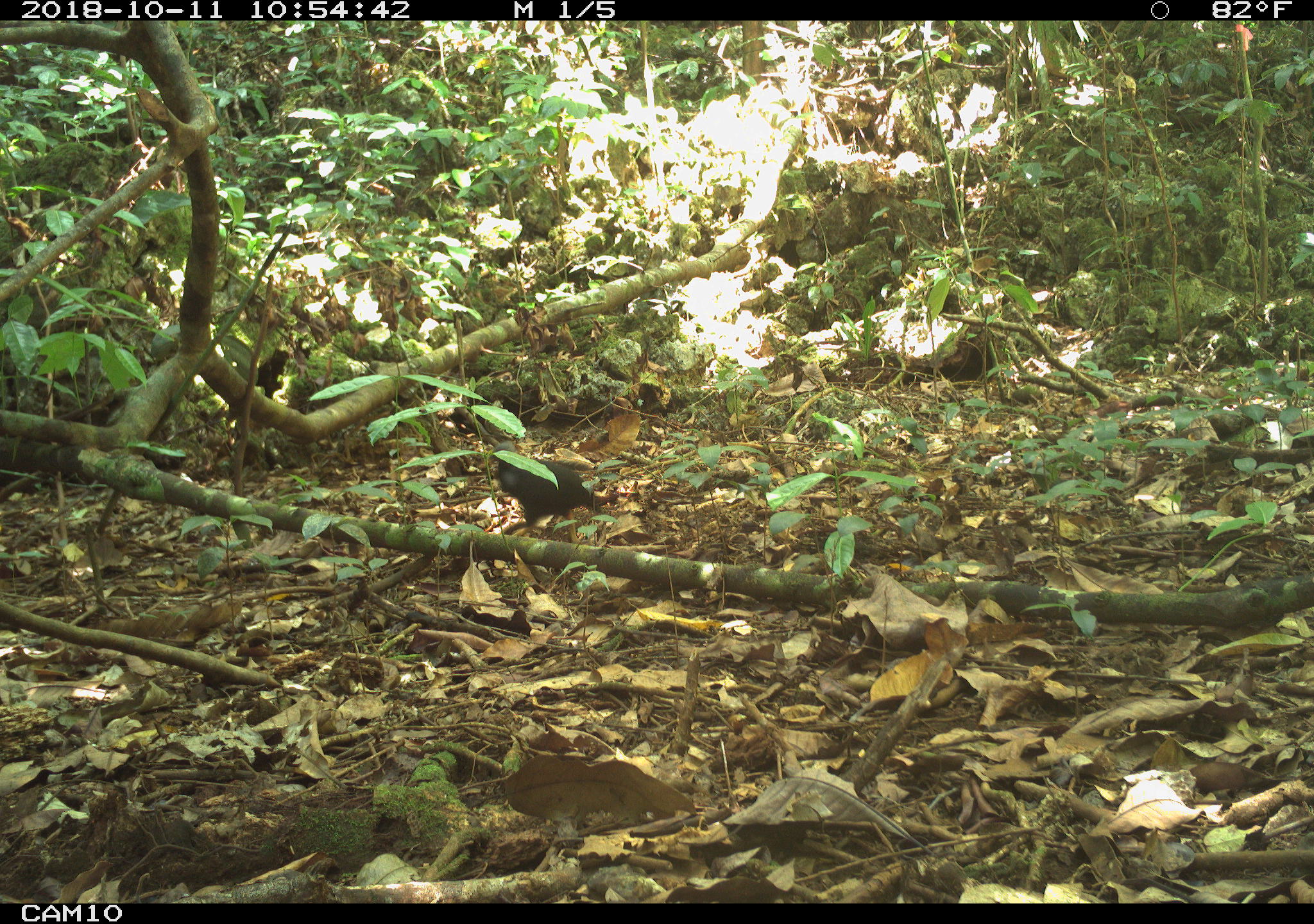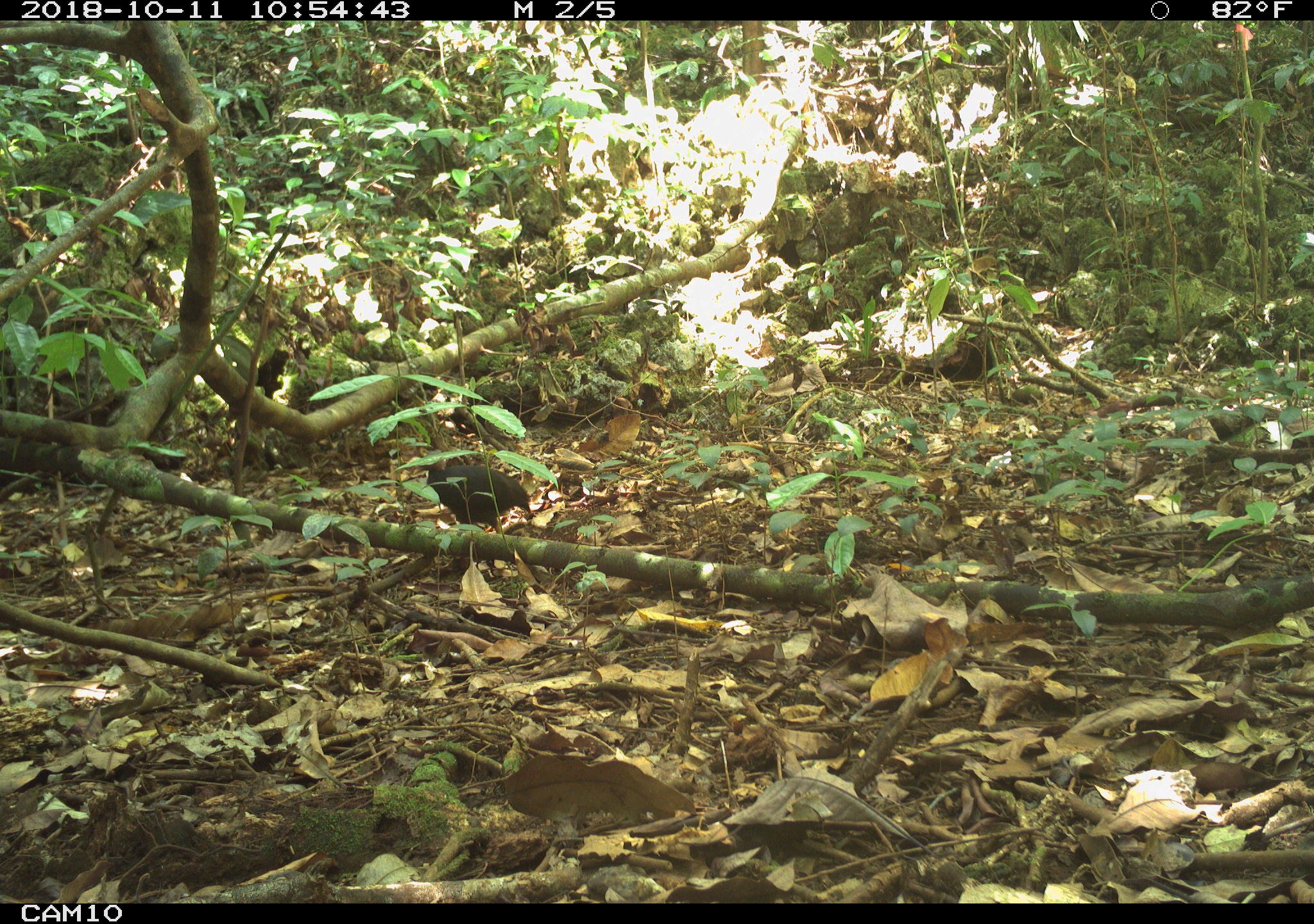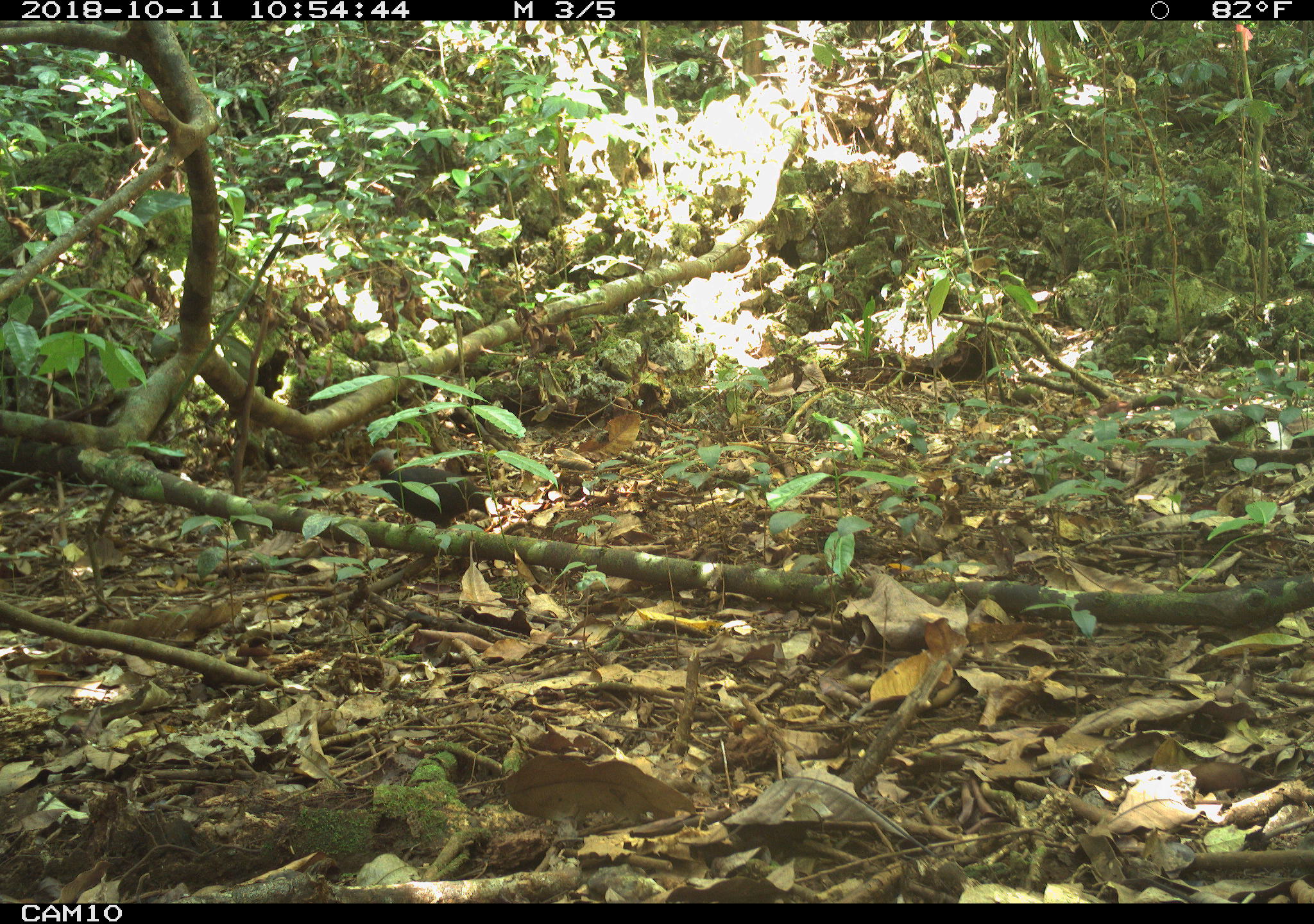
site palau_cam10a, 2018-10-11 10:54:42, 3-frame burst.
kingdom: Animalia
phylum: Chordata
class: Aves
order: Galliformes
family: Megapodiidae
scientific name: Megapodiidae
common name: megapode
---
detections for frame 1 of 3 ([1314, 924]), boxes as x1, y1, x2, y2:
megapode: 481, 447, 602, 539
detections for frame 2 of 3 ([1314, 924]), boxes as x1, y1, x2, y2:
megapode: 414, 456, 532, 532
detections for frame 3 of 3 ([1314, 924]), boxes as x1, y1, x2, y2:
megapode: 361, 446, 489, 533